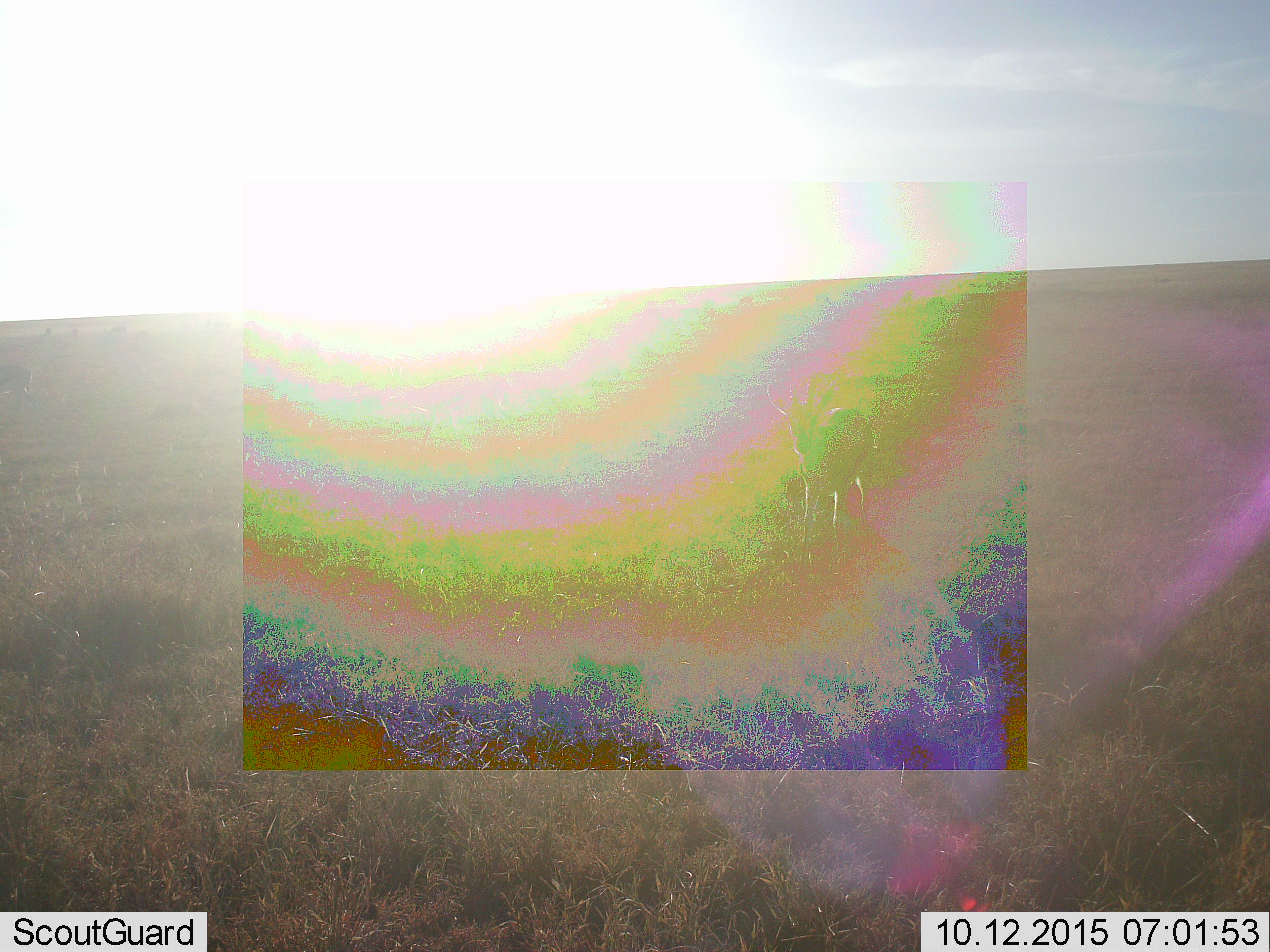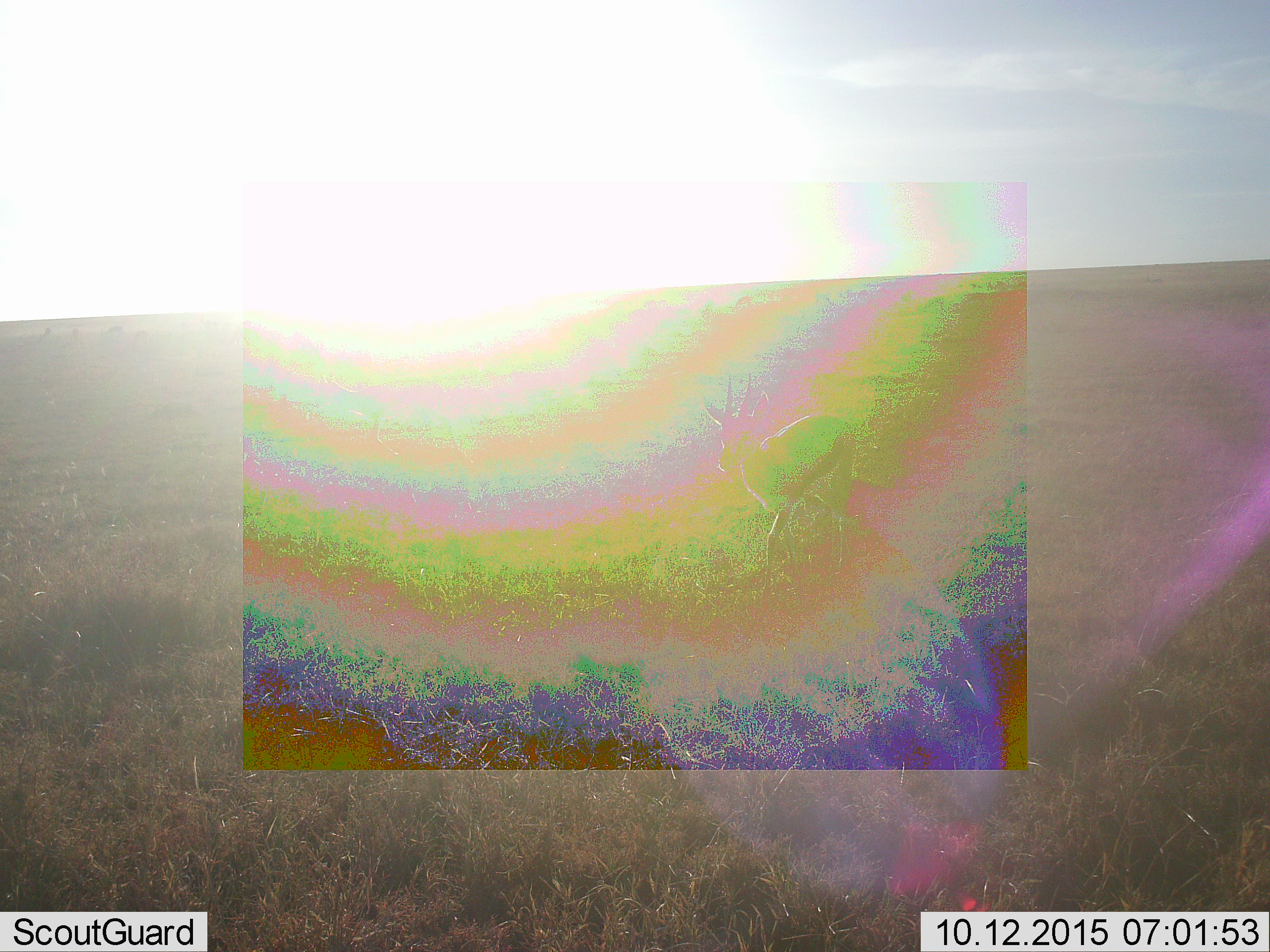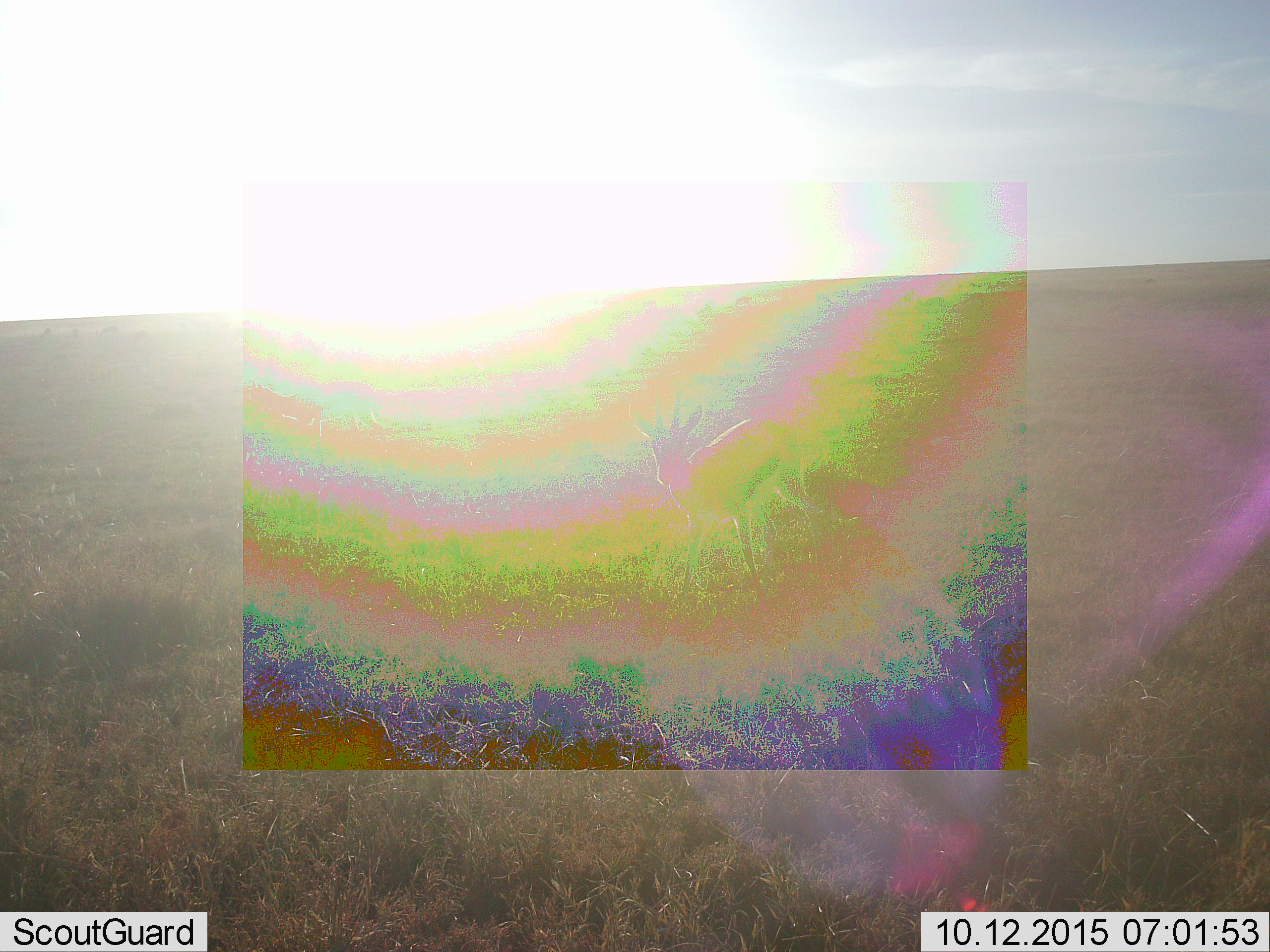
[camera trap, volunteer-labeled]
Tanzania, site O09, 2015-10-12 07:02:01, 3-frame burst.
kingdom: Animalia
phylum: Chordata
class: Mammalia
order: Artiodactyla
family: Bovidae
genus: Eudorcas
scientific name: Eudorcas thomsonii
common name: thomson's gazelle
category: gazellethomsons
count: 1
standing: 20%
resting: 0%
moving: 80%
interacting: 0%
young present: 0%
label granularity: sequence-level